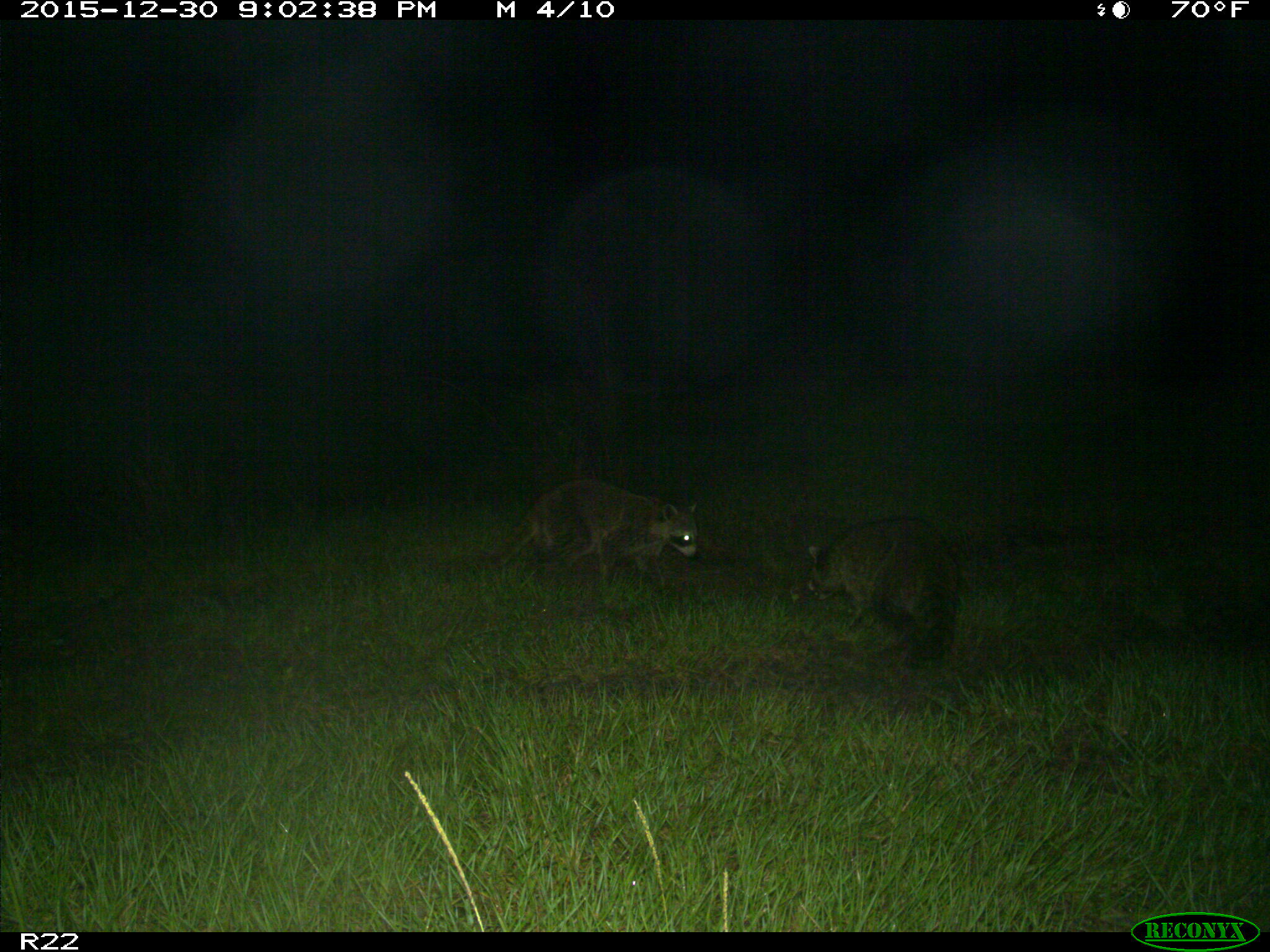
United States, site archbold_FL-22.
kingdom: Animalia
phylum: Chordata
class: Mammalia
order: Carnivora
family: Procyonidae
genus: Procyon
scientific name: Procyon lotor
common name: common raccoon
Procyon lotor (common raccoon).